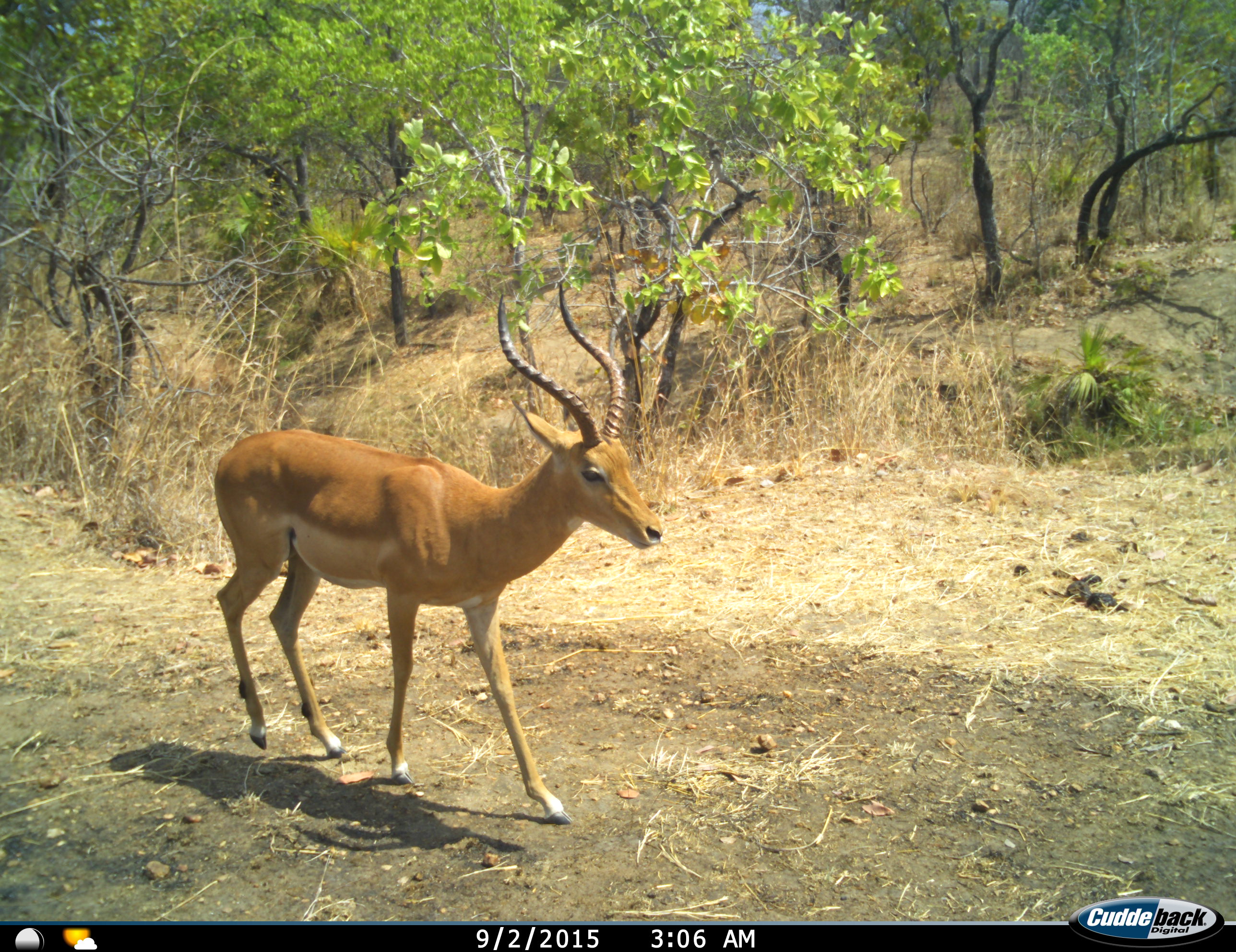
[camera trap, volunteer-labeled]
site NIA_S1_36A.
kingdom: Animalia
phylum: Chordata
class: Mammalia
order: Artiodactyla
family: Bovidae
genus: Aepyceros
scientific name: Aepyceros melampus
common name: impala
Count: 1.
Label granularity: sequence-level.